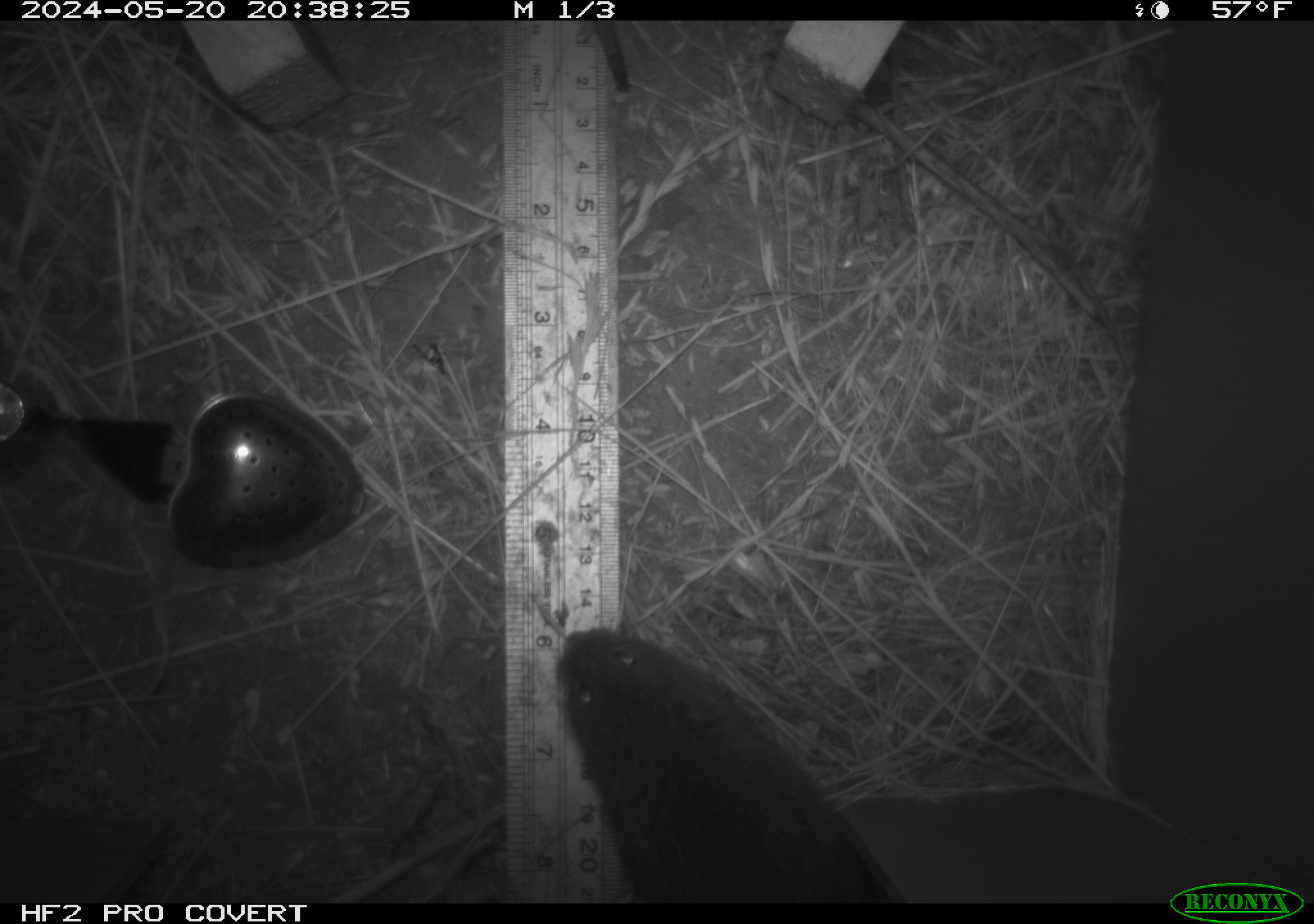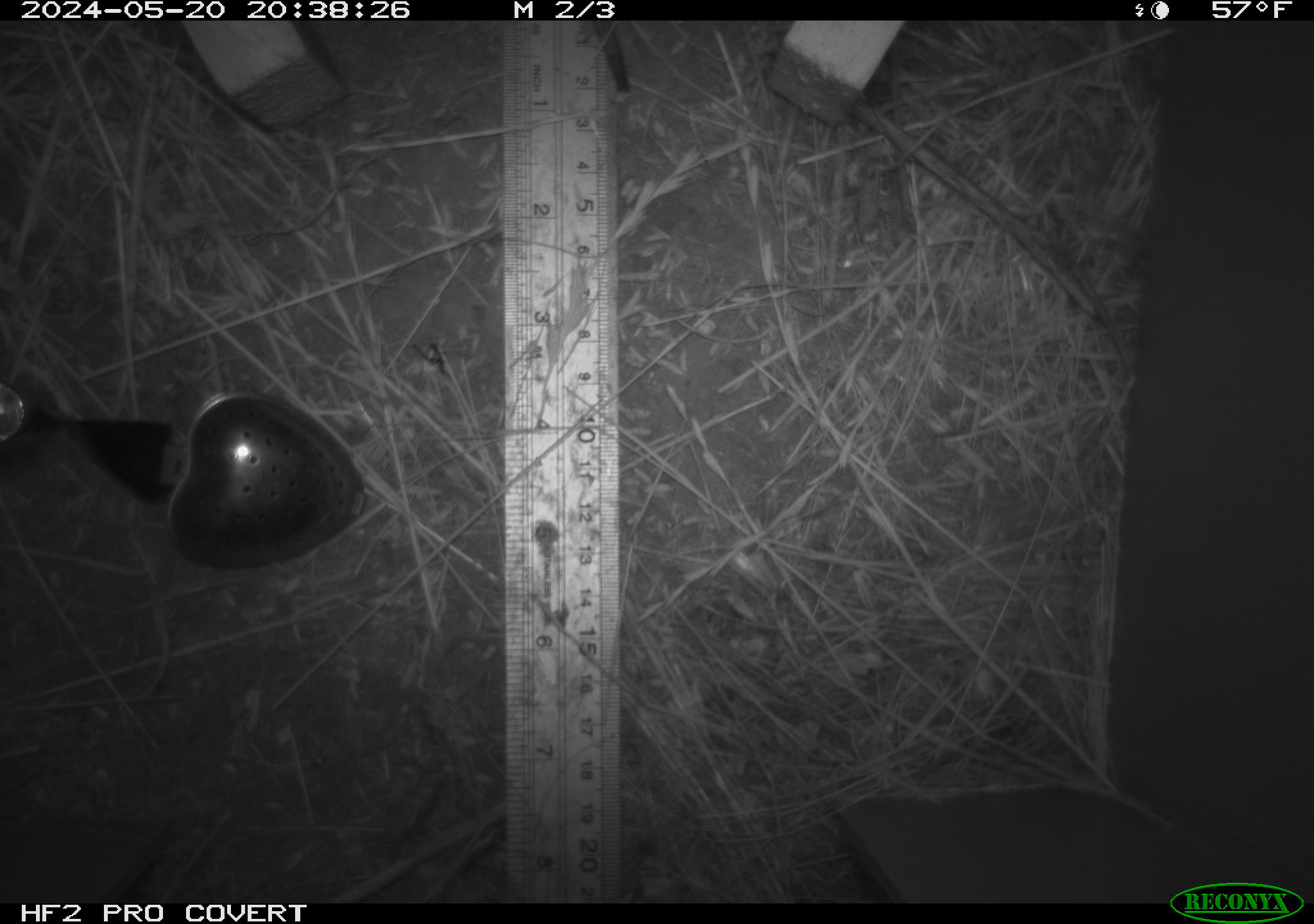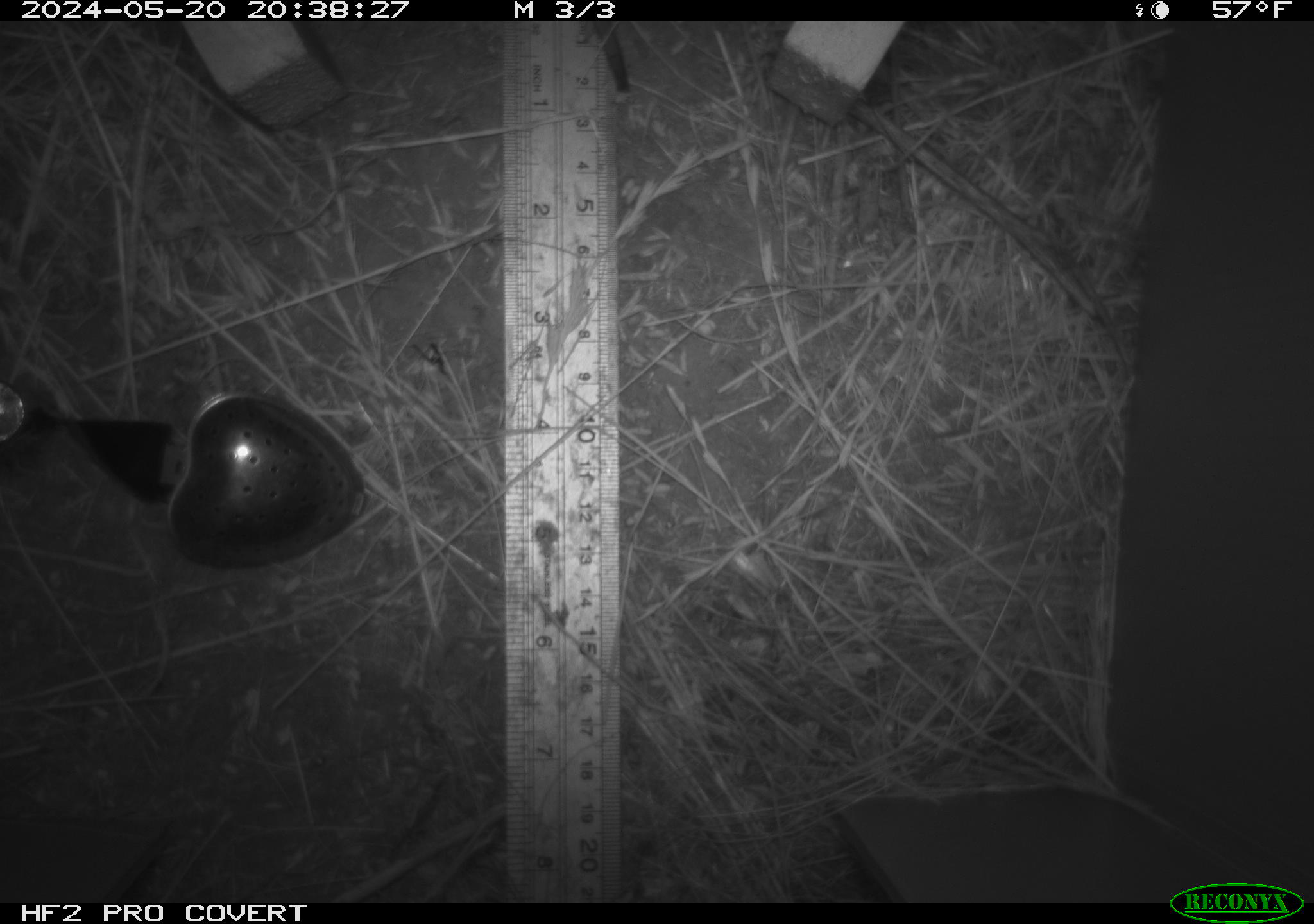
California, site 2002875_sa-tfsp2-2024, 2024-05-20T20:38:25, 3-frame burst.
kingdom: Animalia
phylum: Chordata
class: Mammalia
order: Rodentia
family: Cricetidae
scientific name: Arvicolinae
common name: voles, lemmings, and muskrats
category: arvicolinae subfamily